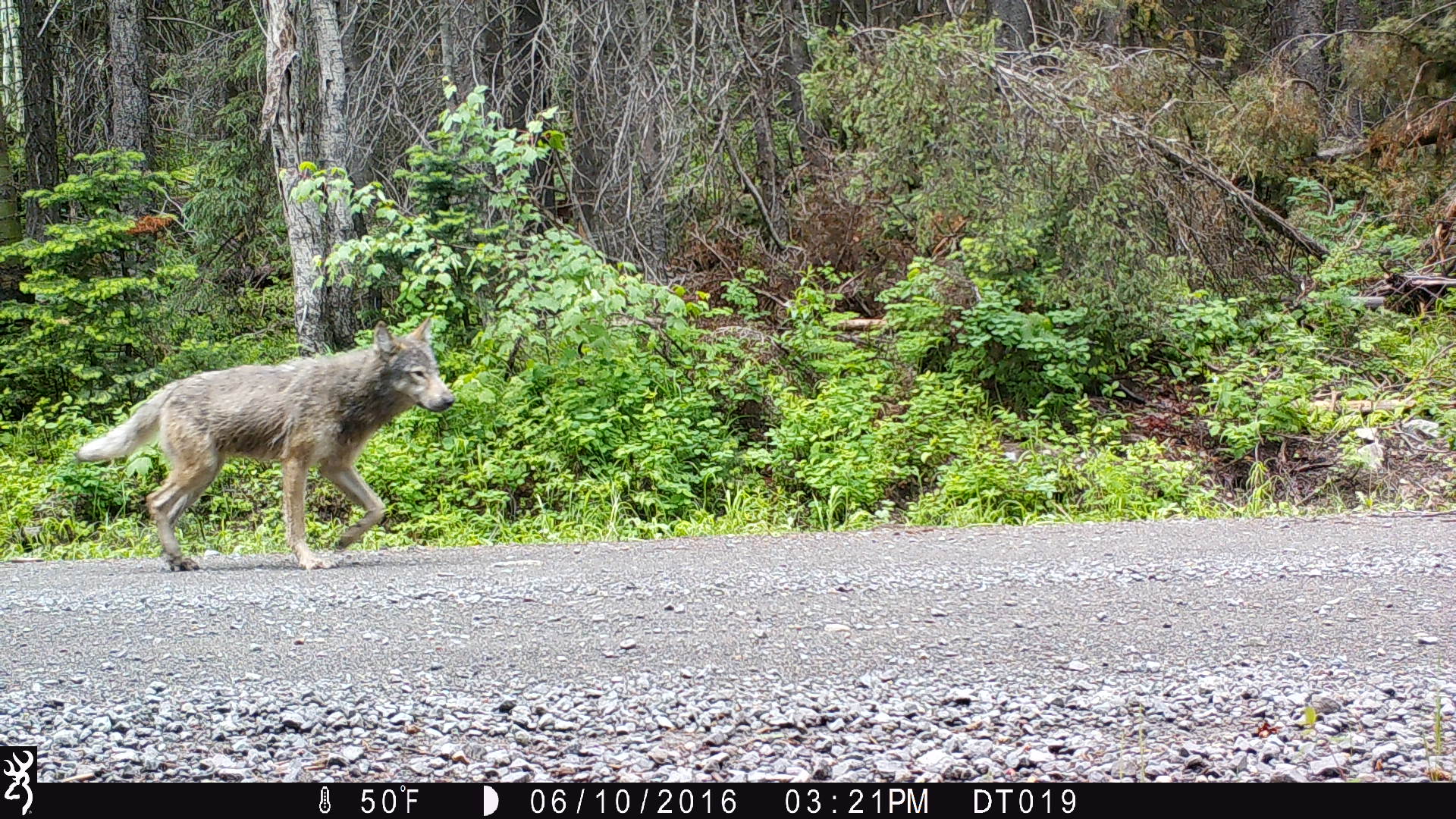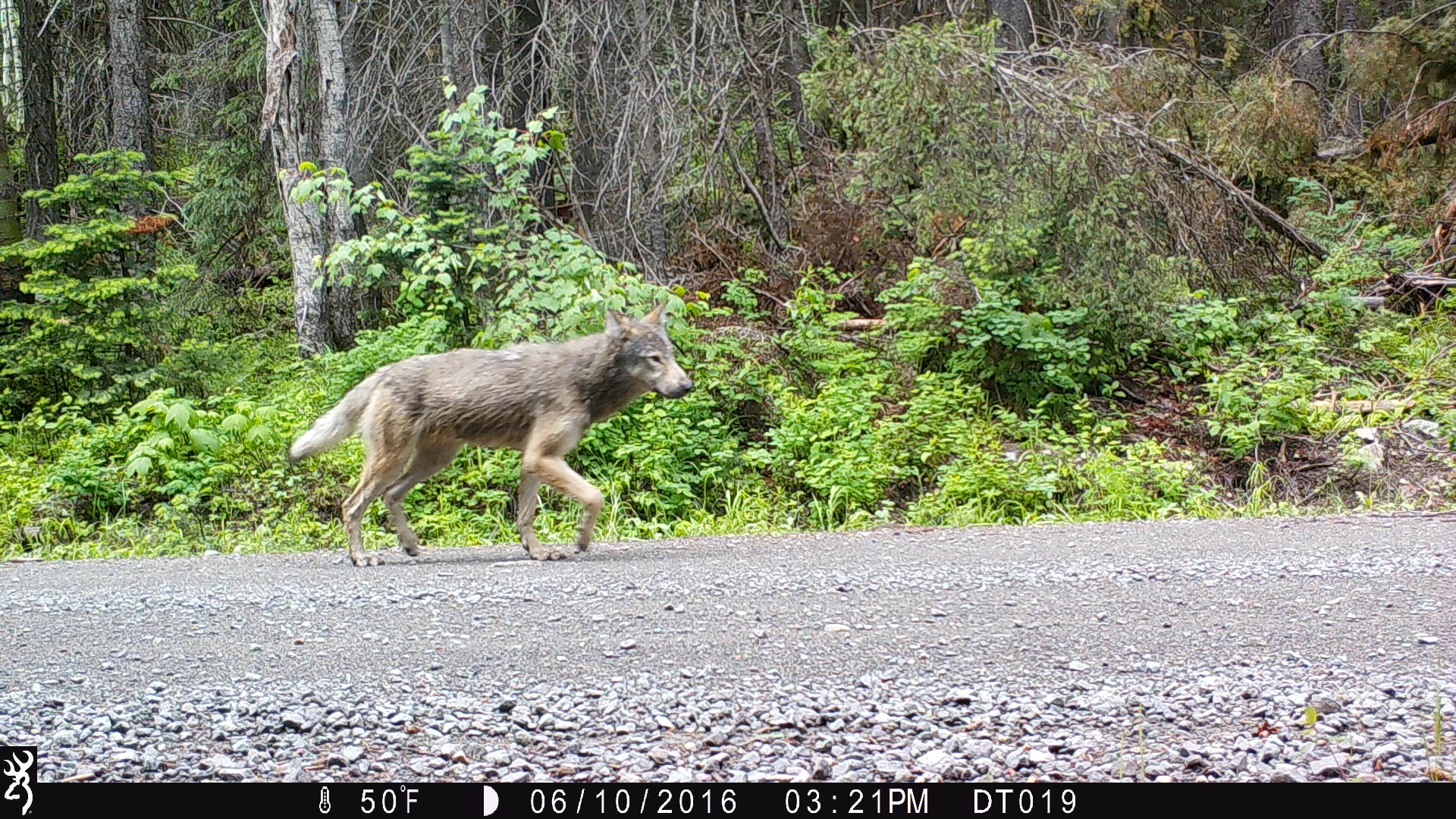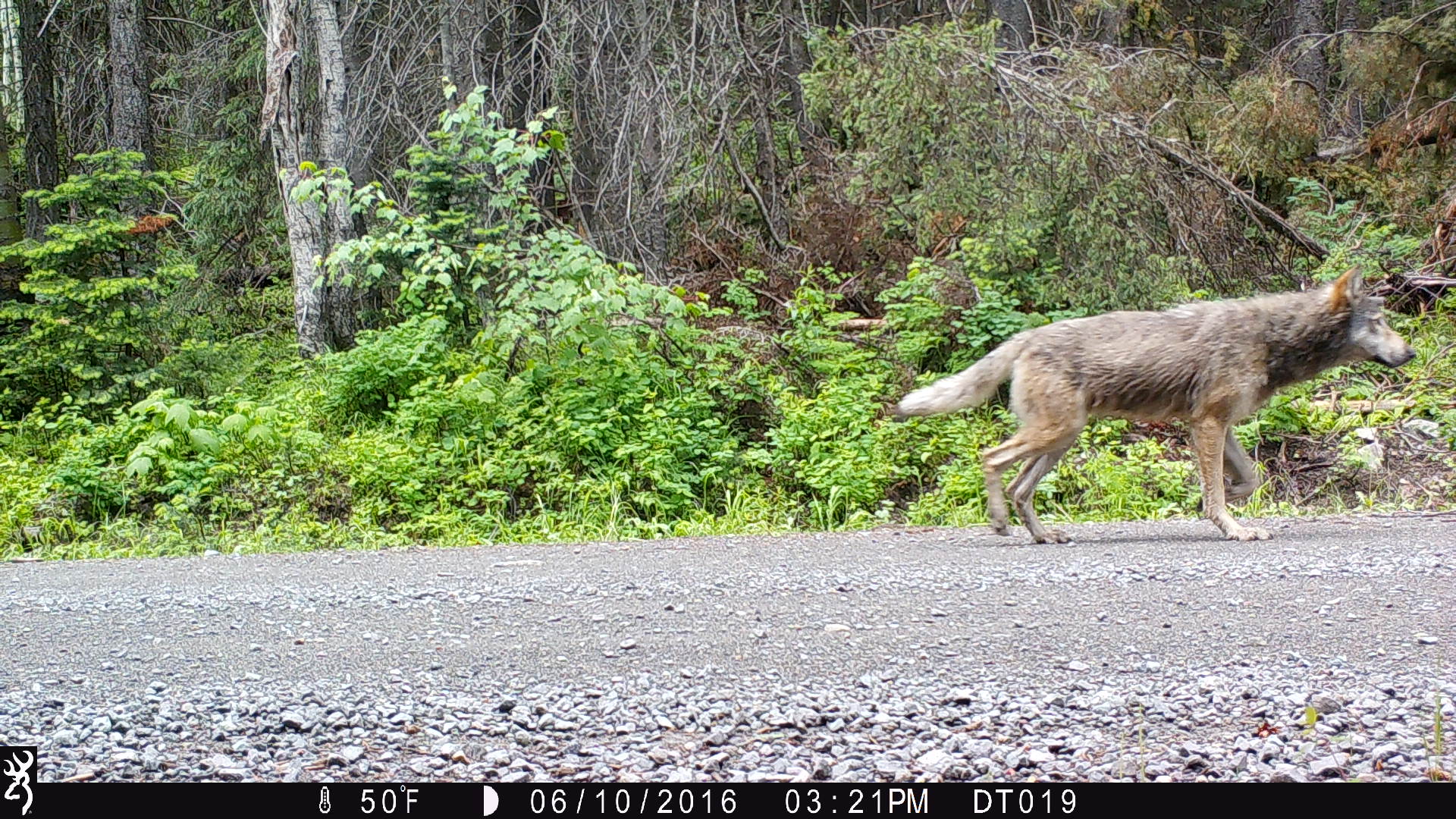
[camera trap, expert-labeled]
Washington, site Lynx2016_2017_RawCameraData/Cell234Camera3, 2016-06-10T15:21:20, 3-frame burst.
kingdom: Animalia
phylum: Chordata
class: Mammalia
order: Carnivora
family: Canidae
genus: Canis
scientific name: Canis lupus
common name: gray wolf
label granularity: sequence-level